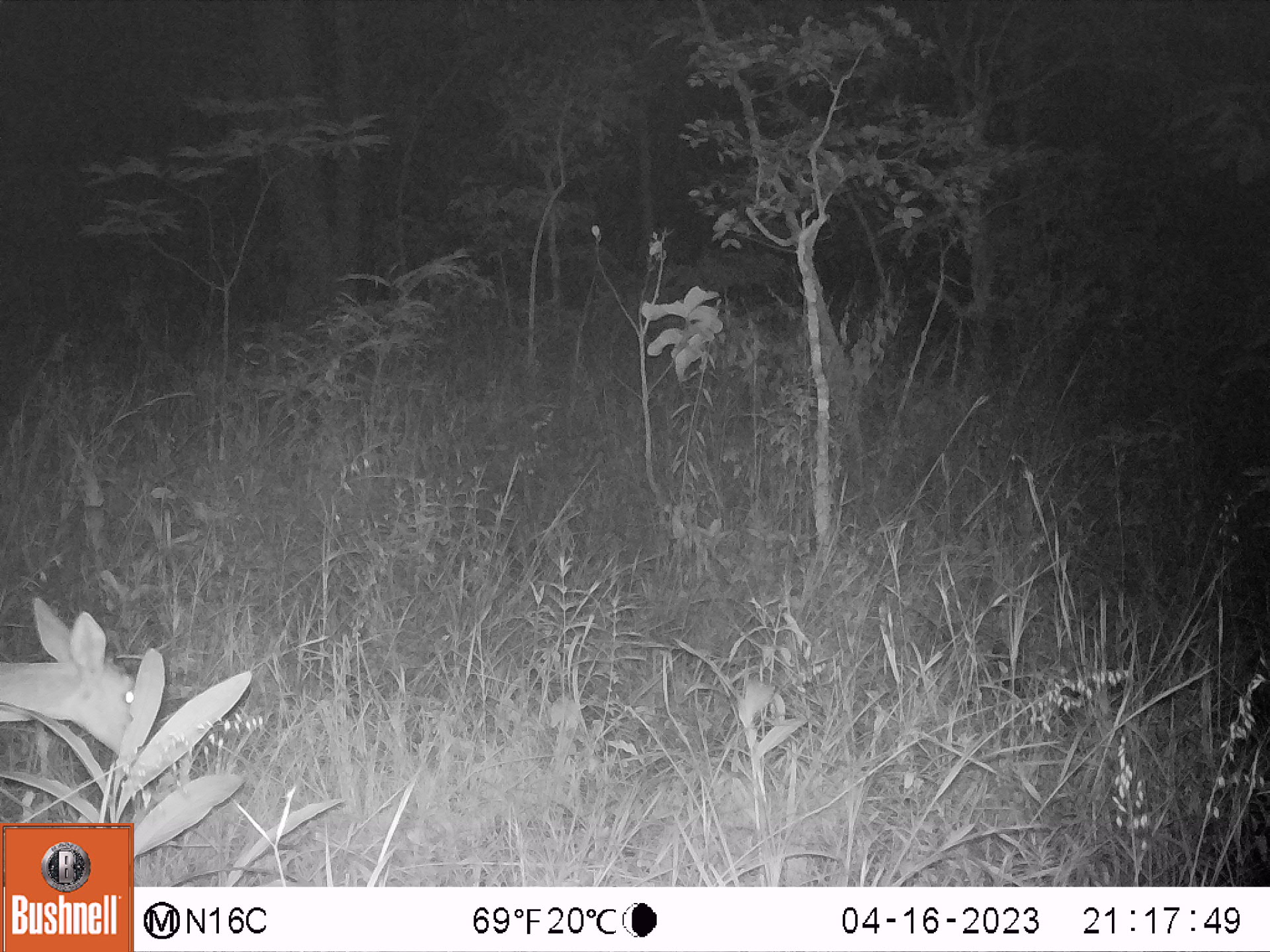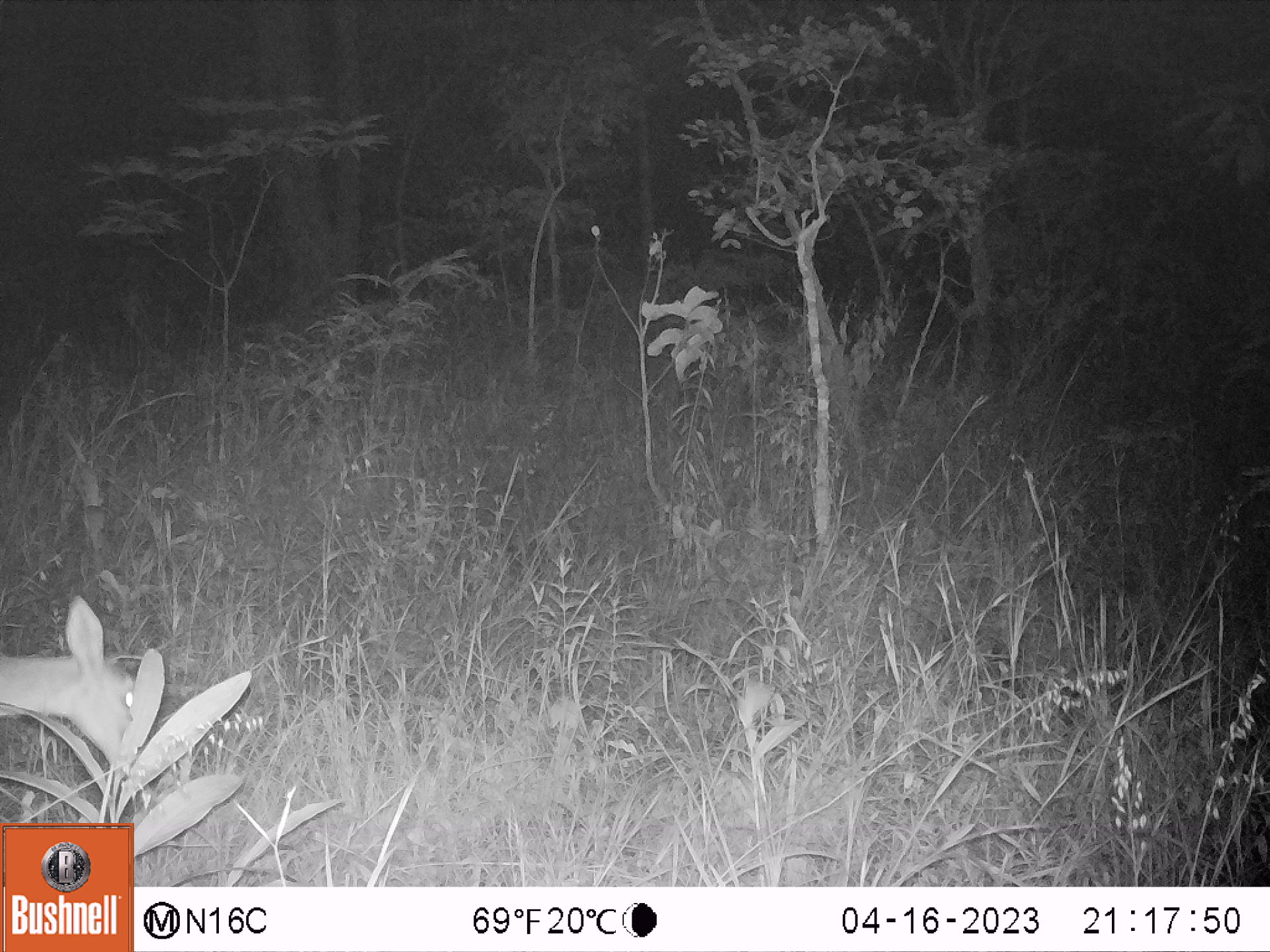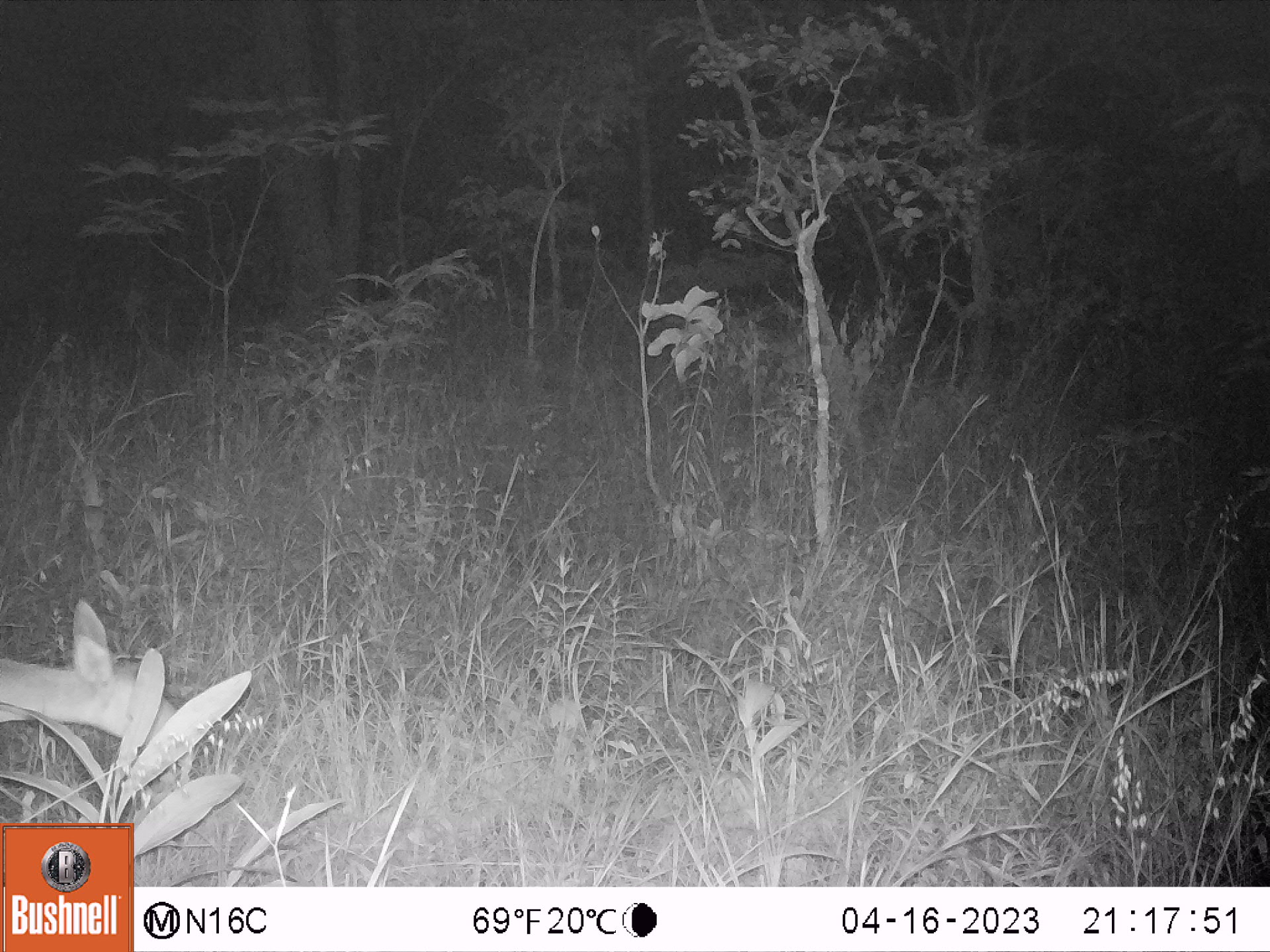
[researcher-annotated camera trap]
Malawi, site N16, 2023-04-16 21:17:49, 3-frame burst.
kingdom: Animalia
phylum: Chordata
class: Mammalia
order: Artiodactyla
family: Bovidae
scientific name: Antilopinae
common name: small antelope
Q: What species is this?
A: Small antelope (Antilopinae).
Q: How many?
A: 1.